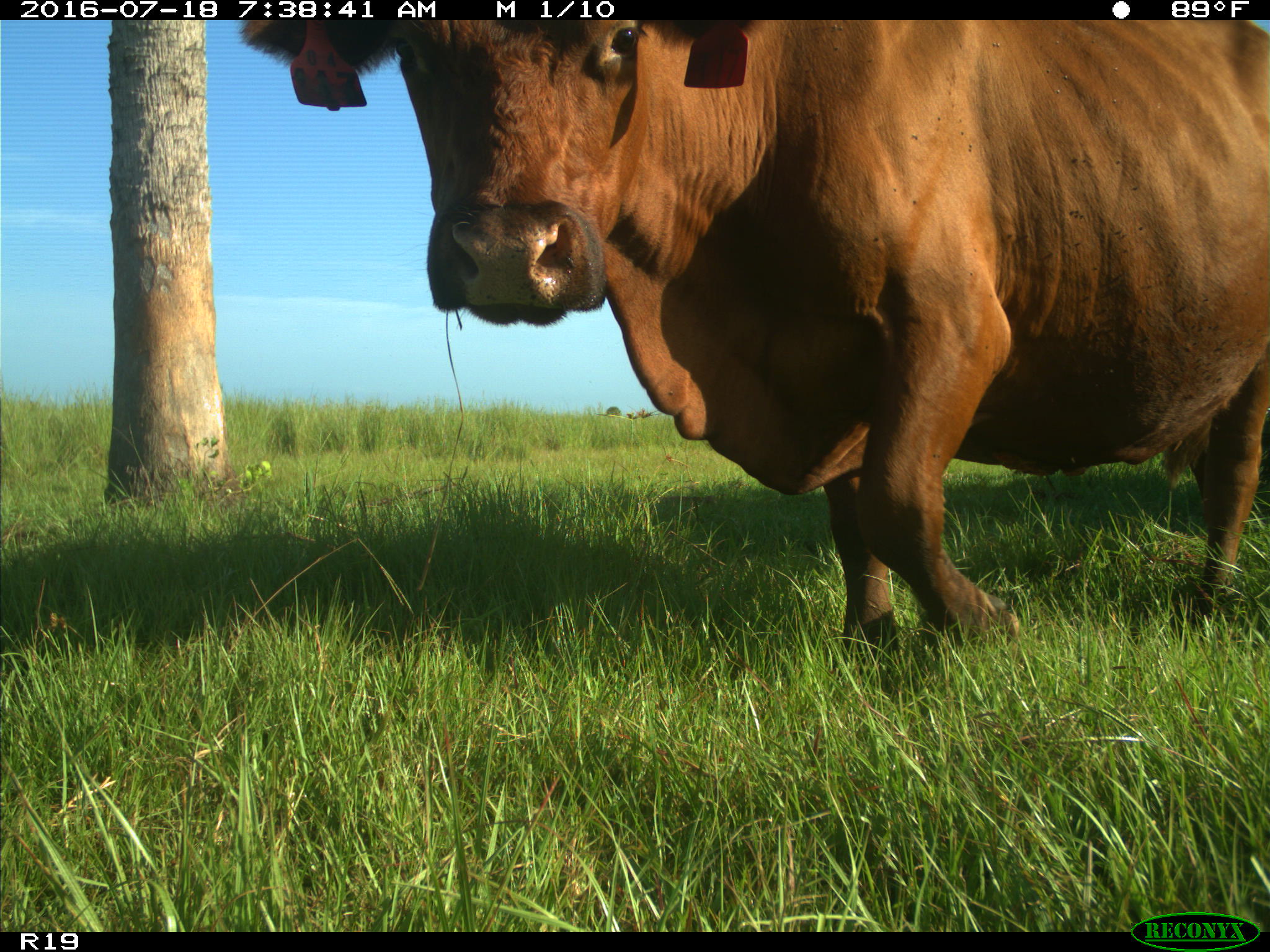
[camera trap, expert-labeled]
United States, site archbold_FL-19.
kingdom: Animalia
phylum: Chordata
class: Mammalia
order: Artiodactyla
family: Bovidae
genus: Bos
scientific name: Bos taurus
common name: domestic cow